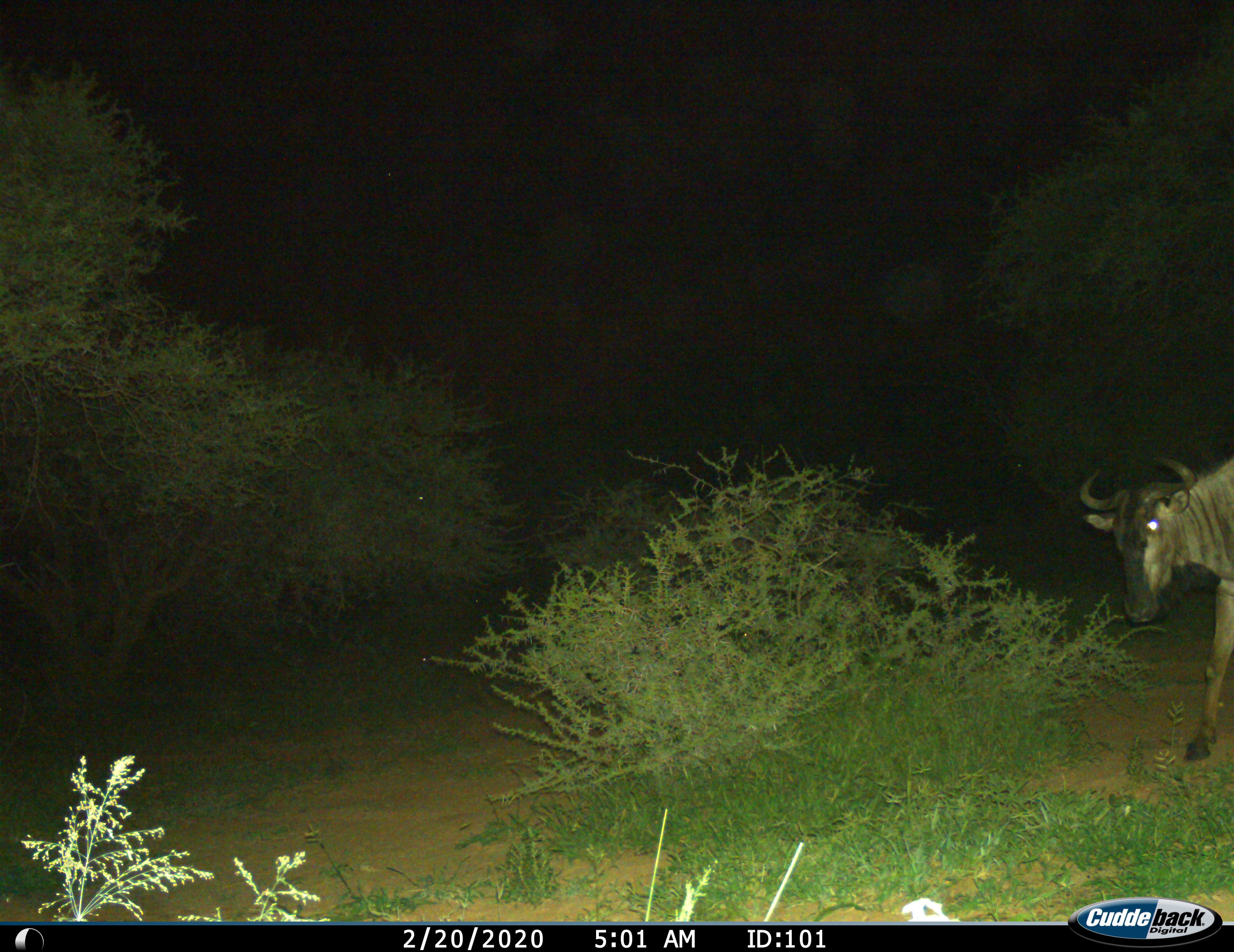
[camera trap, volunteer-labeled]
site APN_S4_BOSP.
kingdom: Animalia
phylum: Chordata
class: Mammalia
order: Artiodactyla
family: Bovidae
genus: Connochaetes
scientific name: Connochaetes taurinus taurinus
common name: blue wildebeest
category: wildebeestblue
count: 1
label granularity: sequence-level